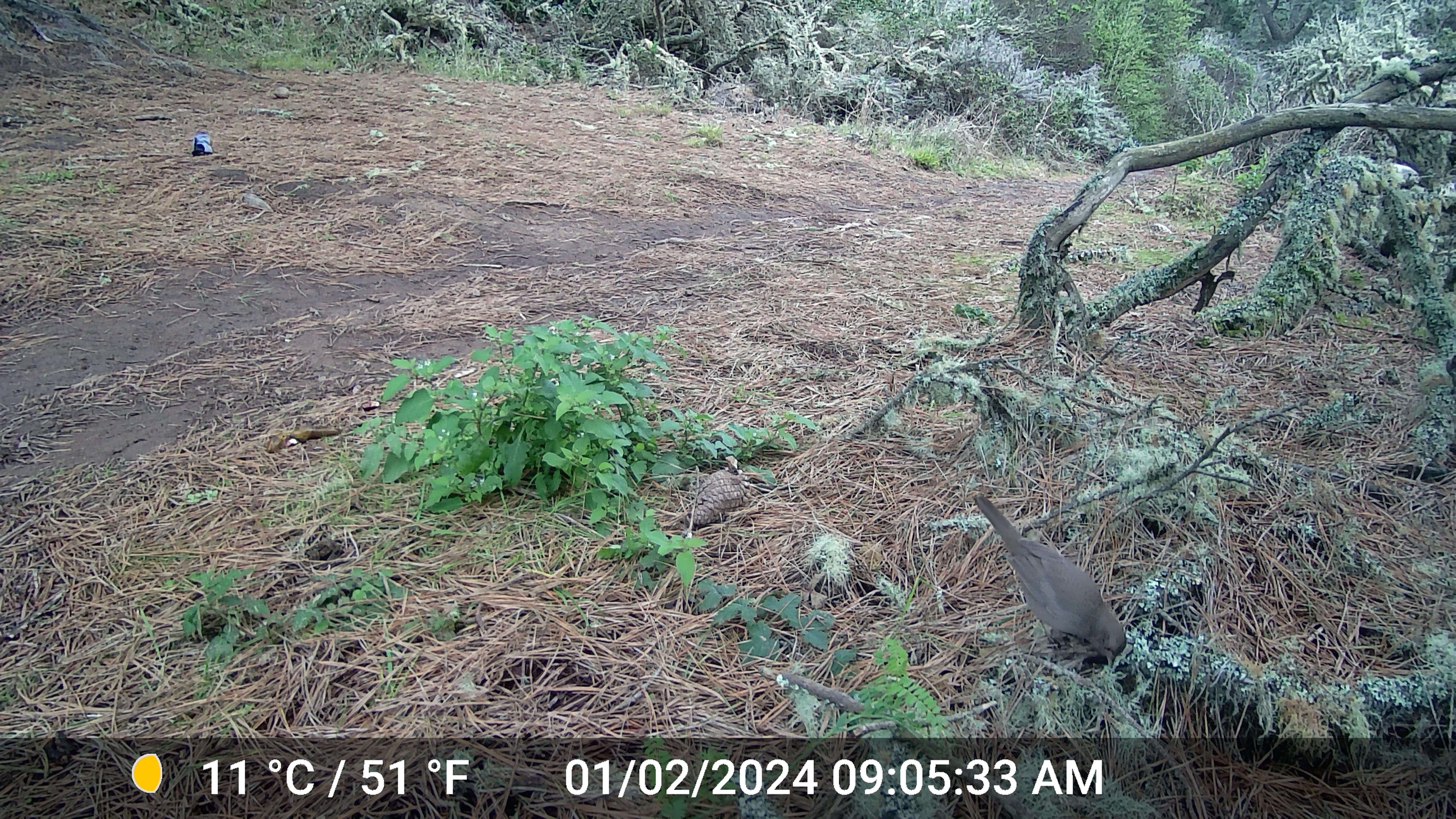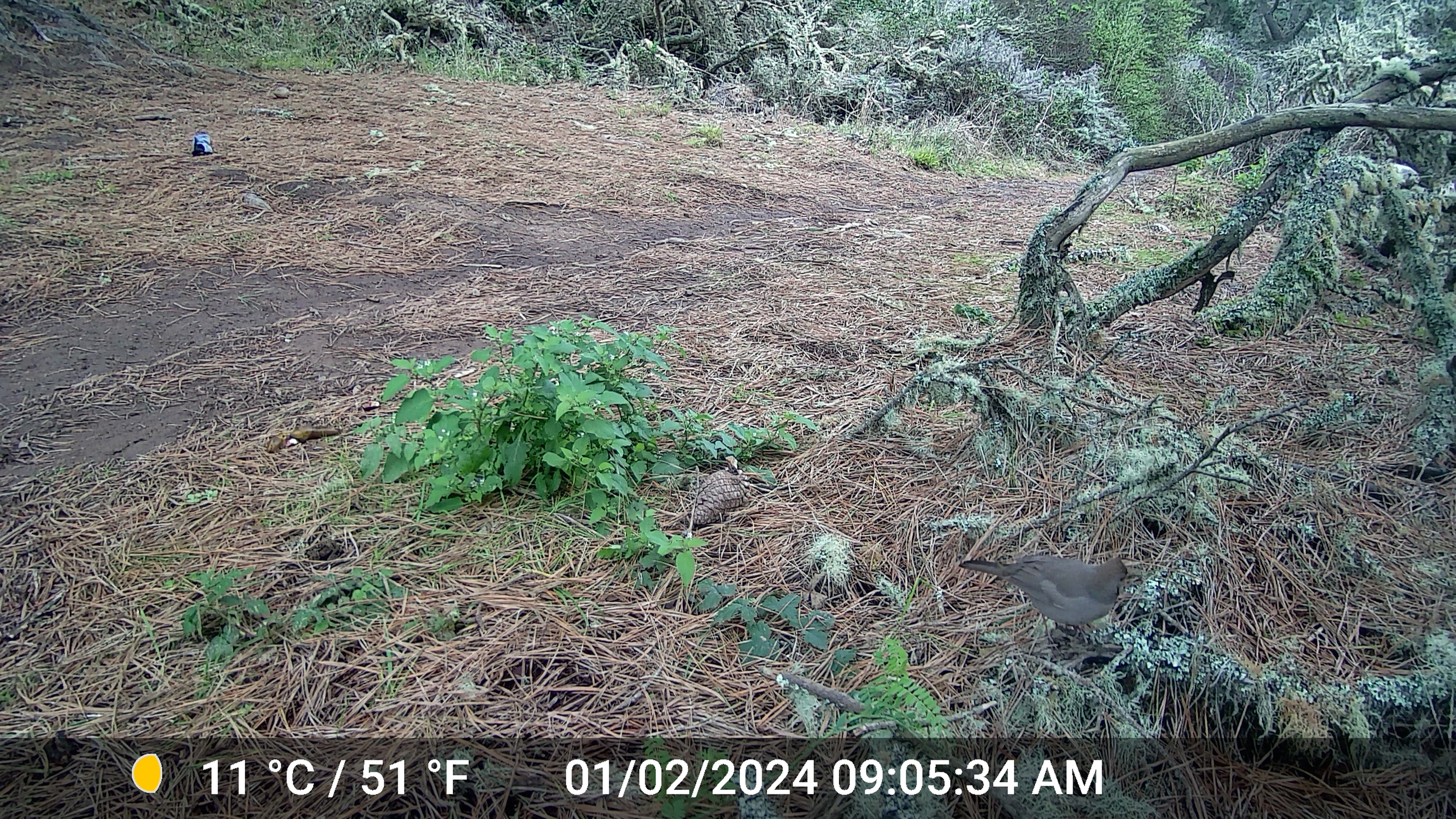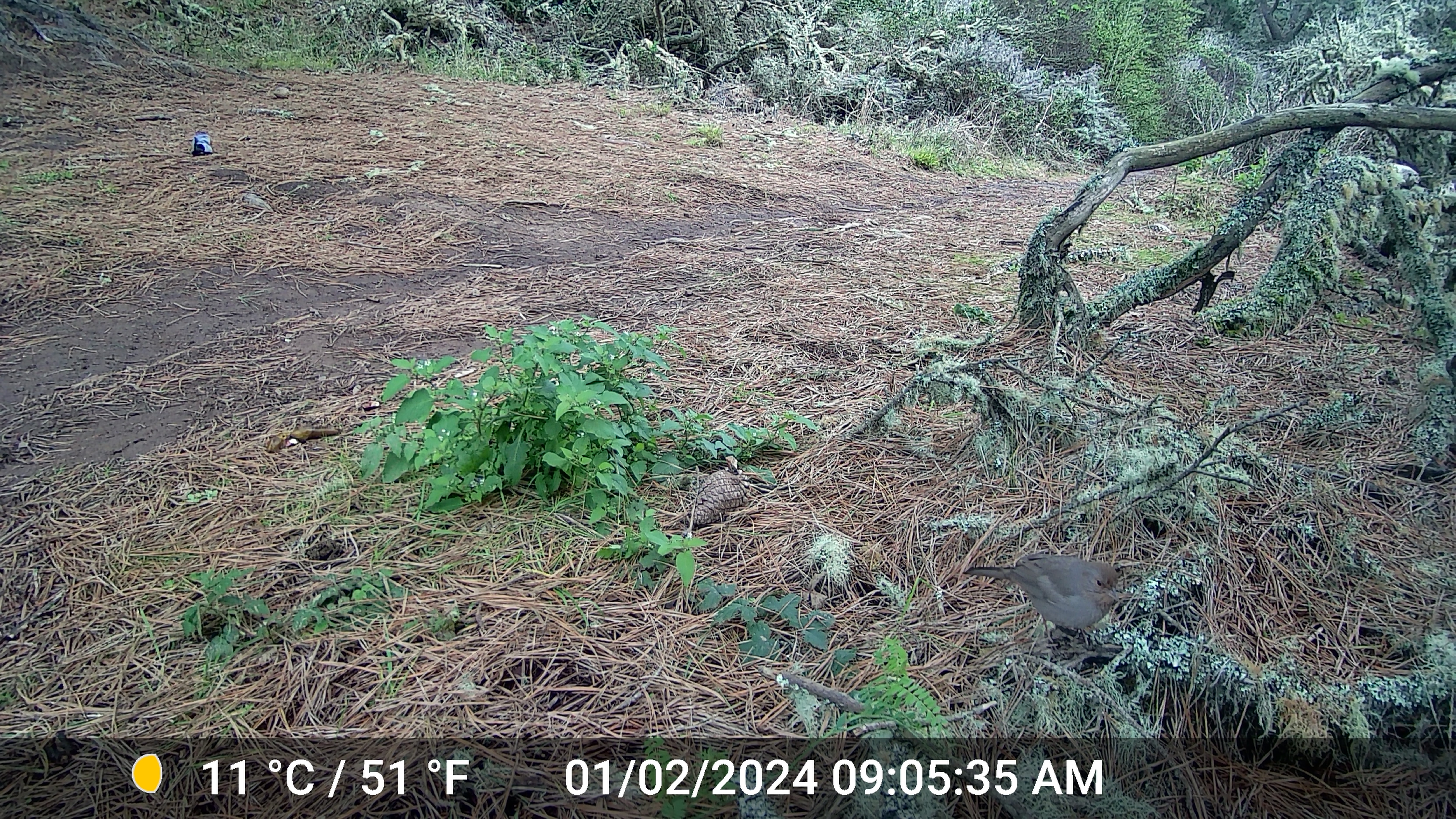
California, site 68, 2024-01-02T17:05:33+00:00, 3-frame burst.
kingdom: Animalia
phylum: Chordata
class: Aves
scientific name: Aves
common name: bird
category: unknown bird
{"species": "unknown bird (bird) (Aves)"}